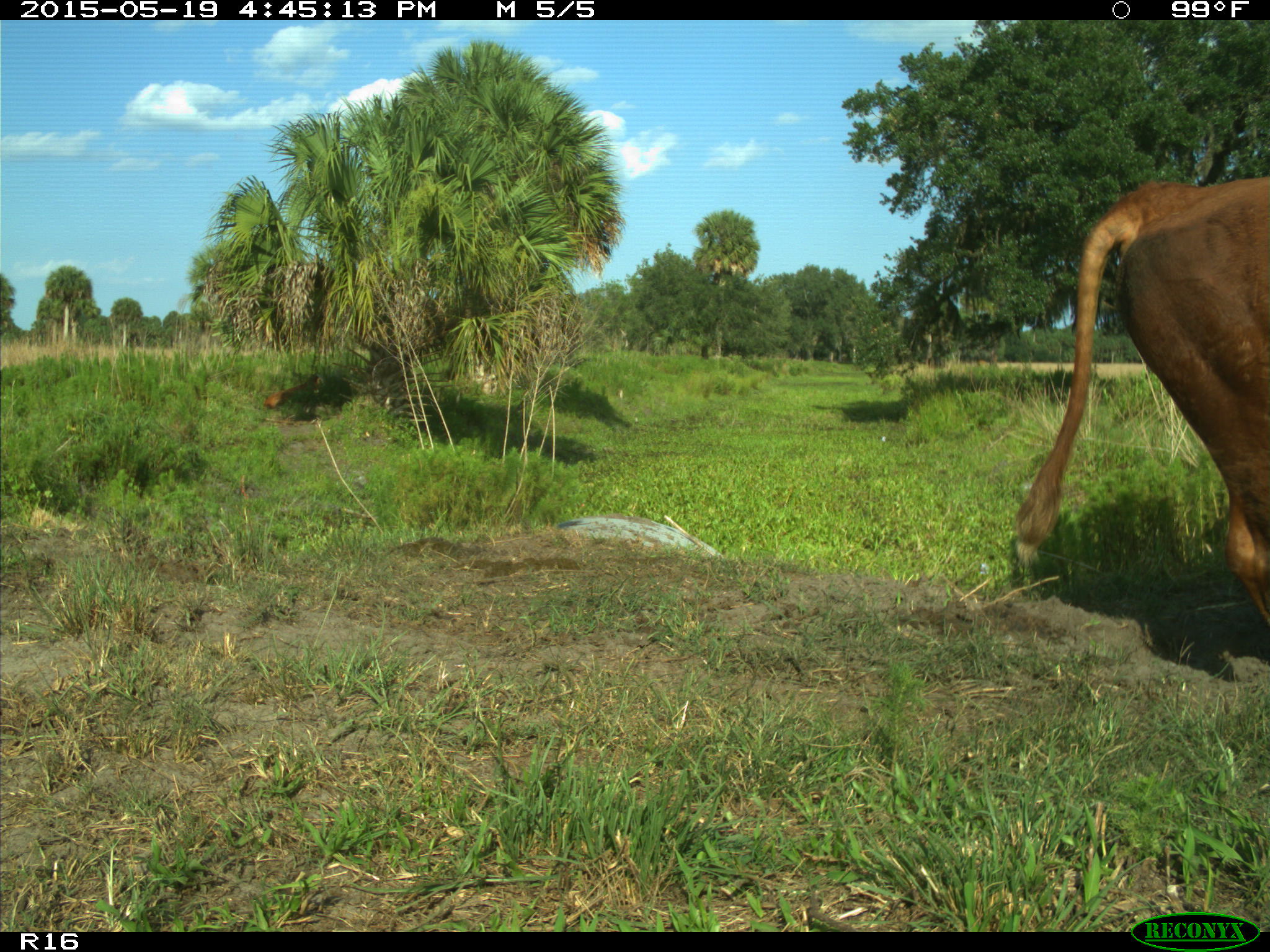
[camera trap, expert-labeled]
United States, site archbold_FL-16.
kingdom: Animalia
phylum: Chordata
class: Mammalia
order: Artiodactyla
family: Bovidae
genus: Bos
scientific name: Bos taurus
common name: domestic cow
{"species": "Bos taurus (domestic cow)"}